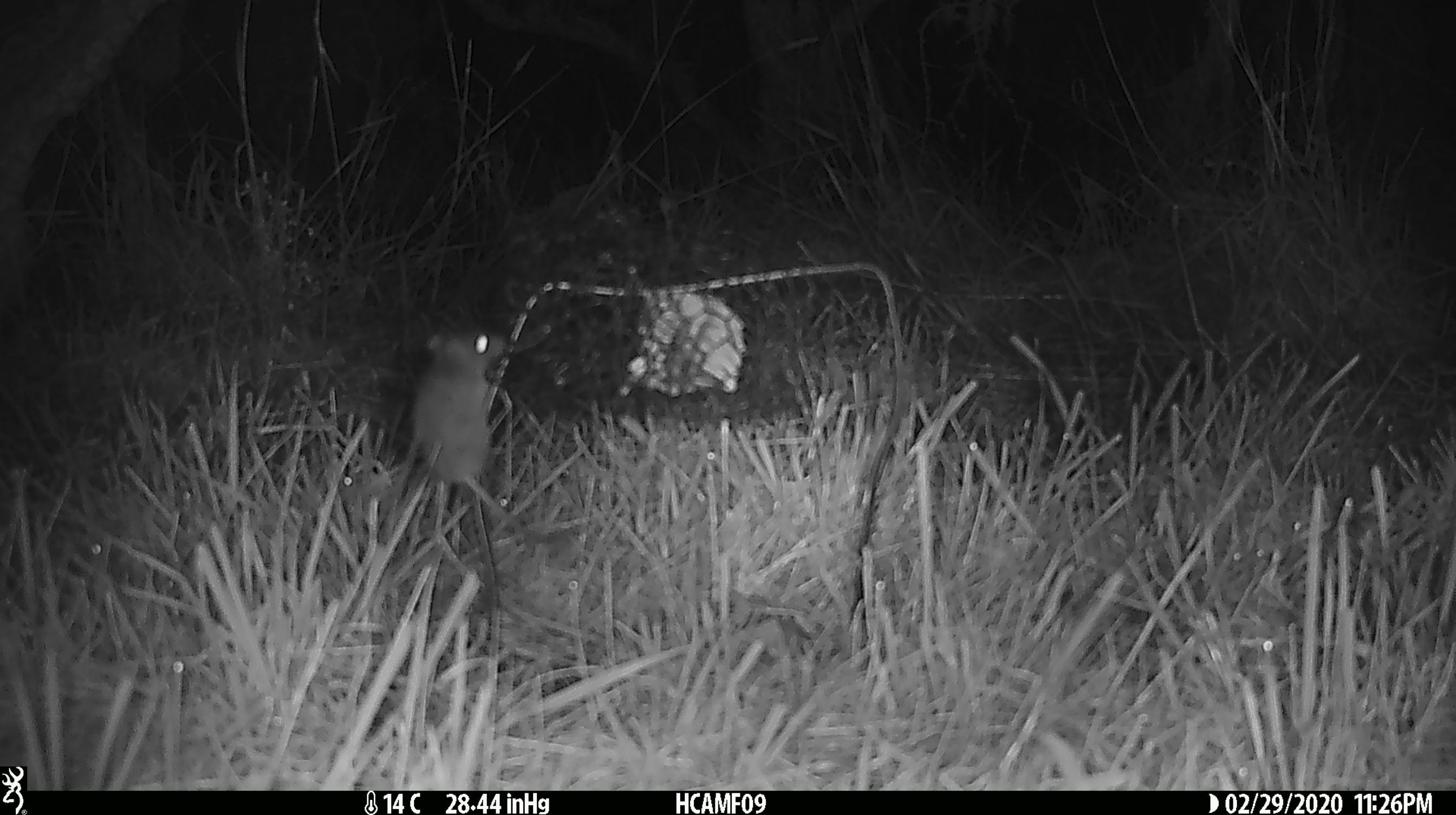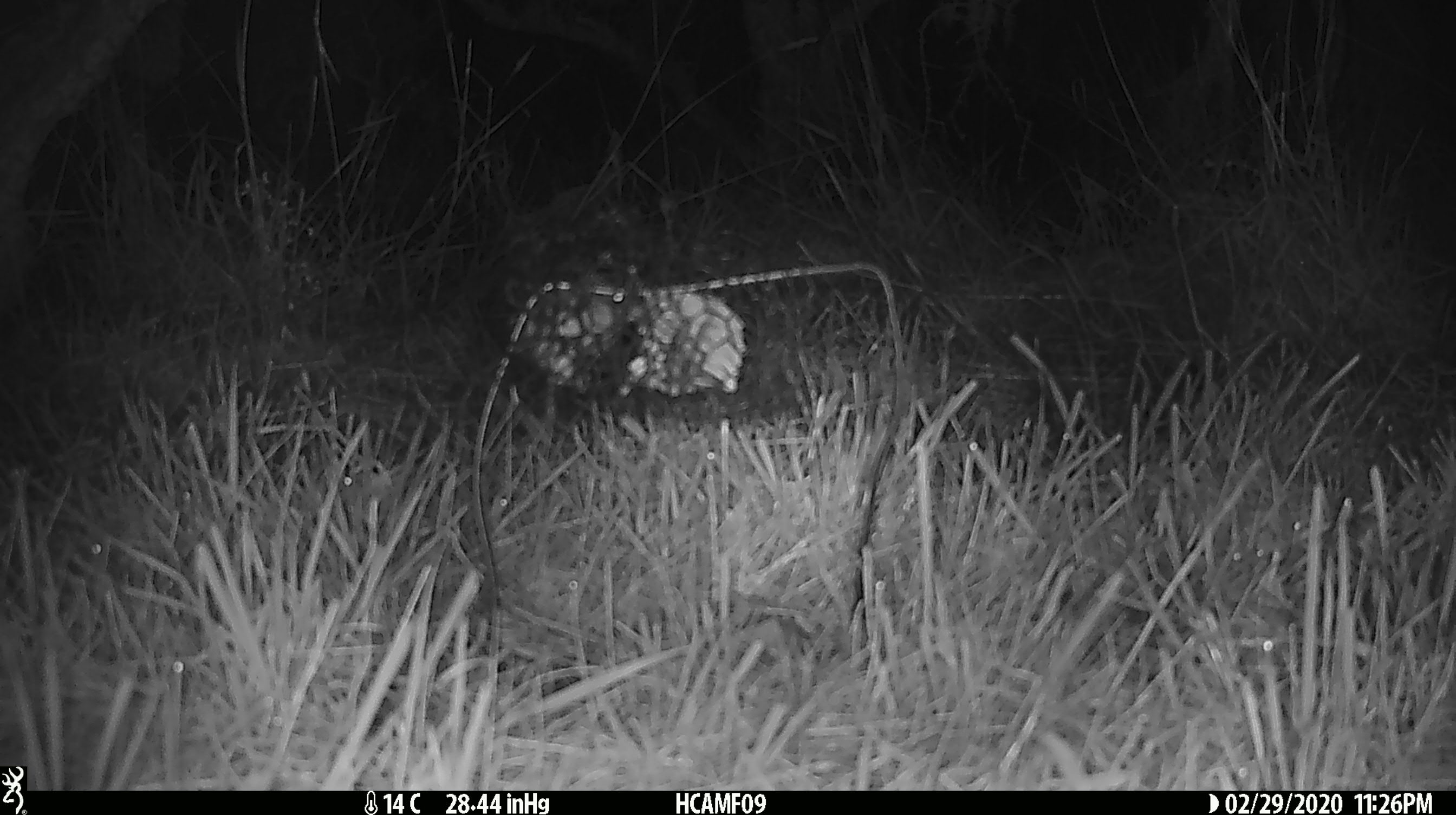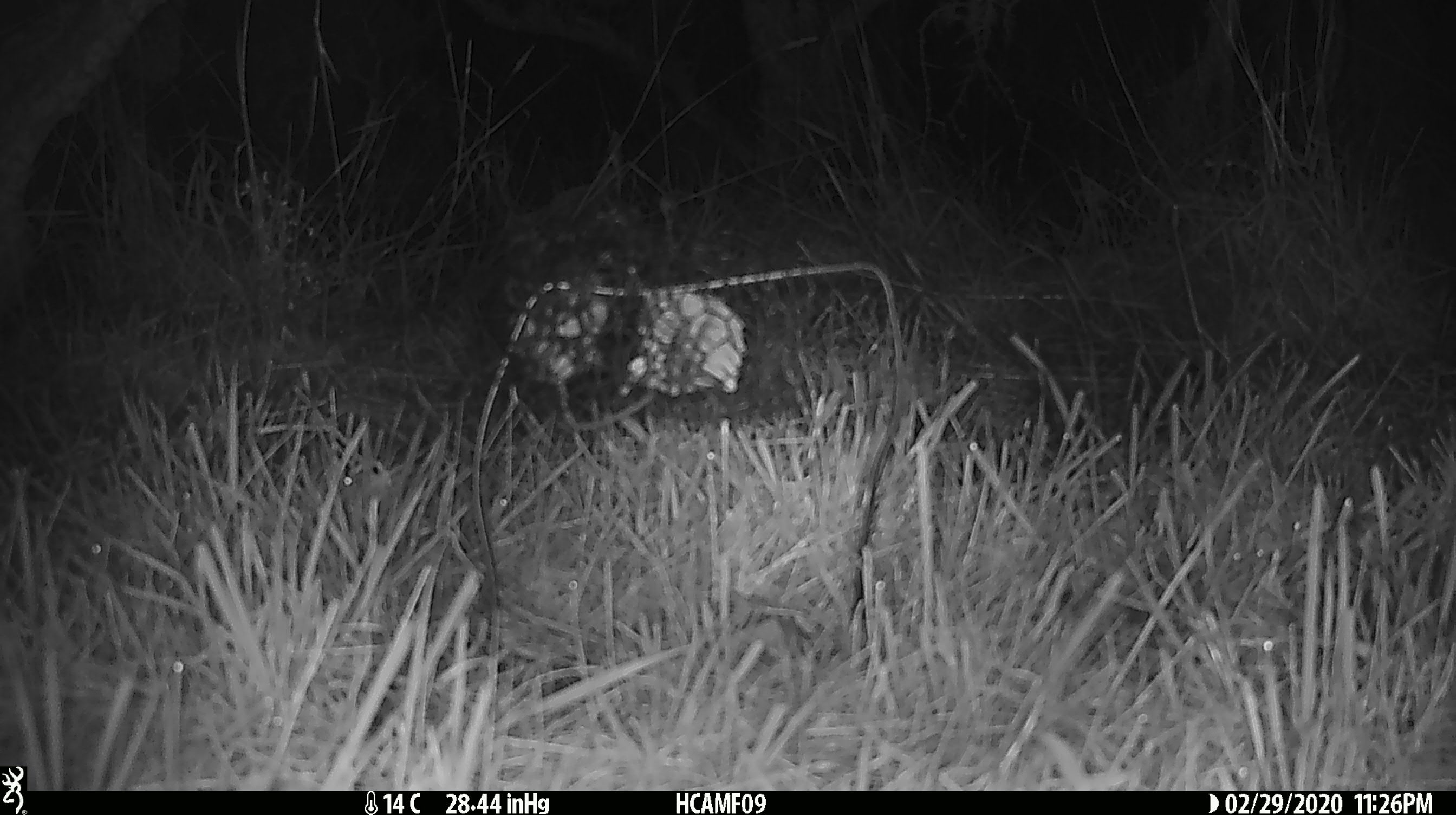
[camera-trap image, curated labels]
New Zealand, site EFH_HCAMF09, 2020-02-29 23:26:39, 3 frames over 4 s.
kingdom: Animalia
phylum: Chordata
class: Mammalia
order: Rodentia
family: Muridae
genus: Mus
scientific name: Mus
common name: mouse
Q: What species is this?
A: Mouse (Mus).